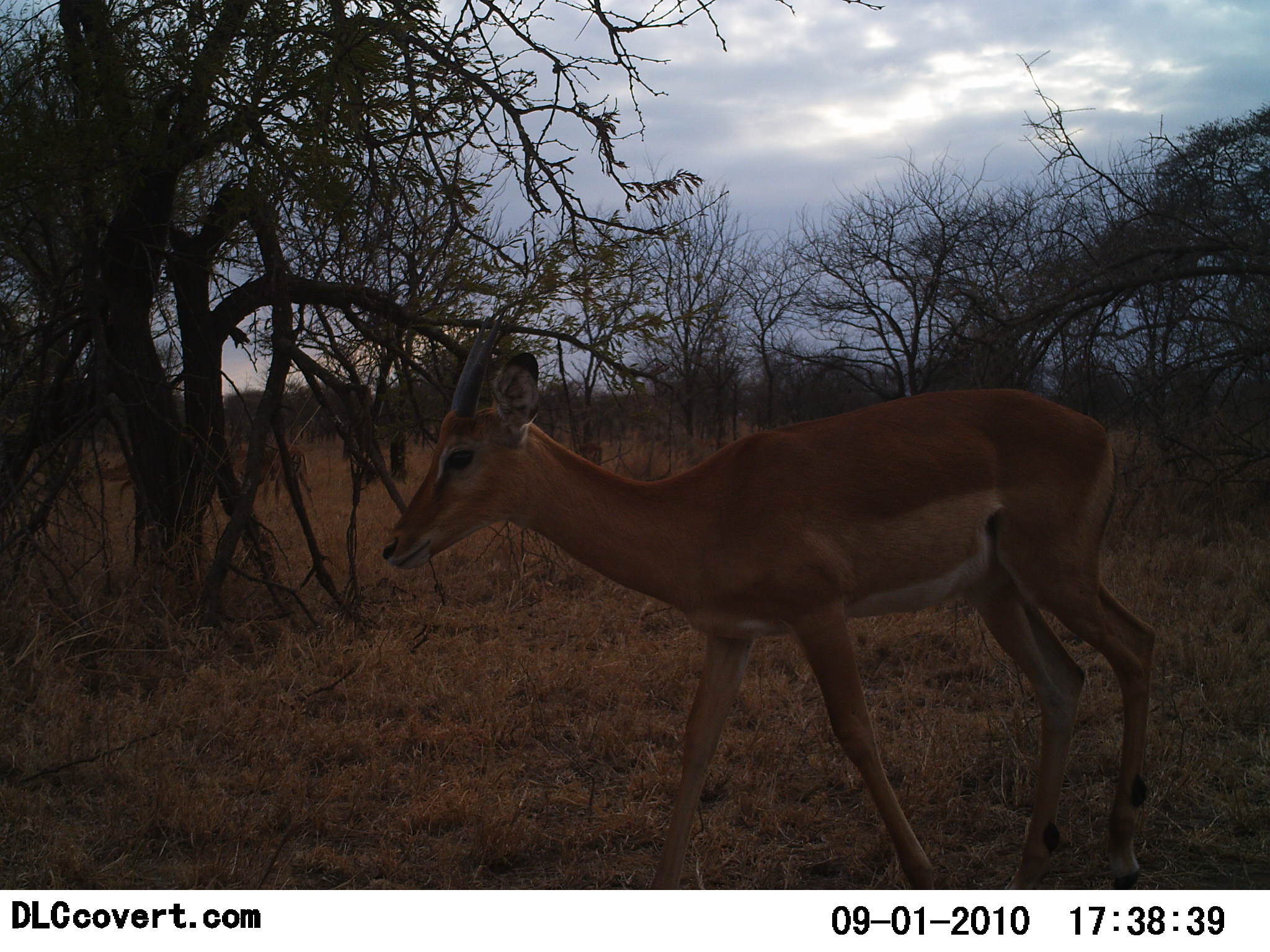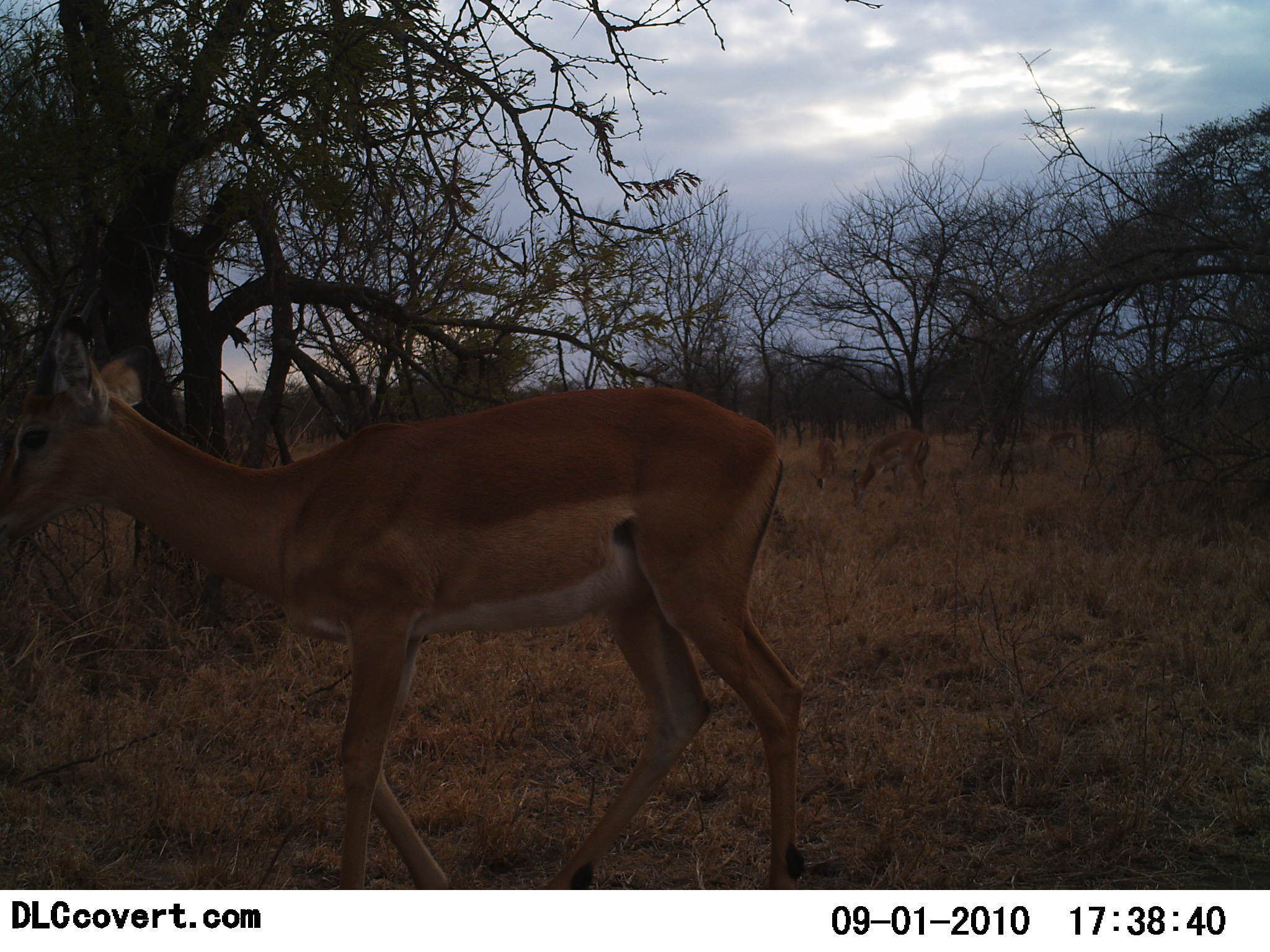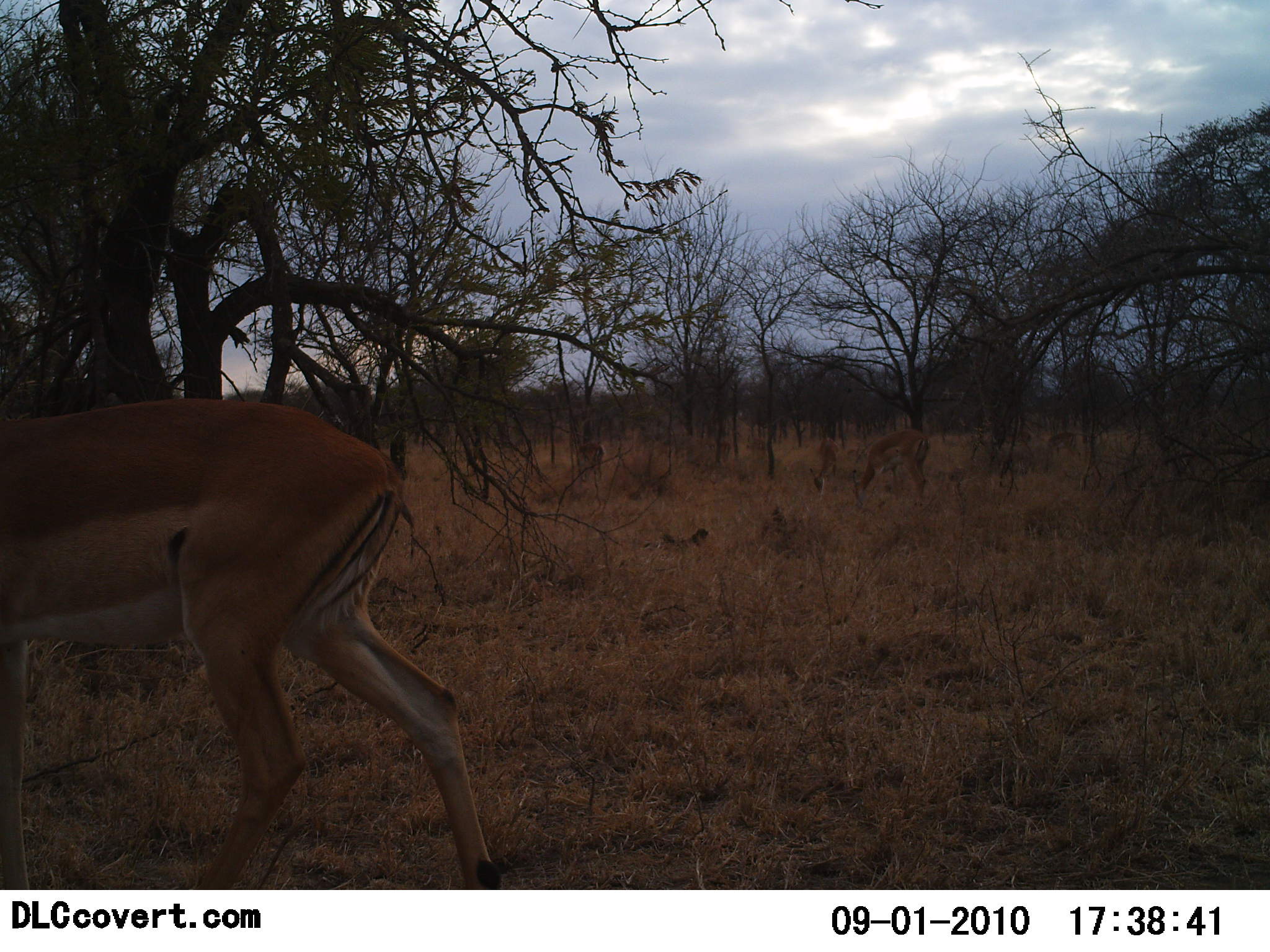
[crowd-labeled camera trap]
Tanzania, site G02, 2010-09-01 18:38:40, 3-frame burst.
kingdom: Animalia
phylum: Chordata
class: Mammalia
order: Artiodactyla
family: Bovidae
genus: Nanger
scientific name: Nanger granti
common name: grant's gazelle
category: gazellegrants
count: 1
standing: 27%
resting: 7%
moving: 93%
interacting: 0%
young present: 0%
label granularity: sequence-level